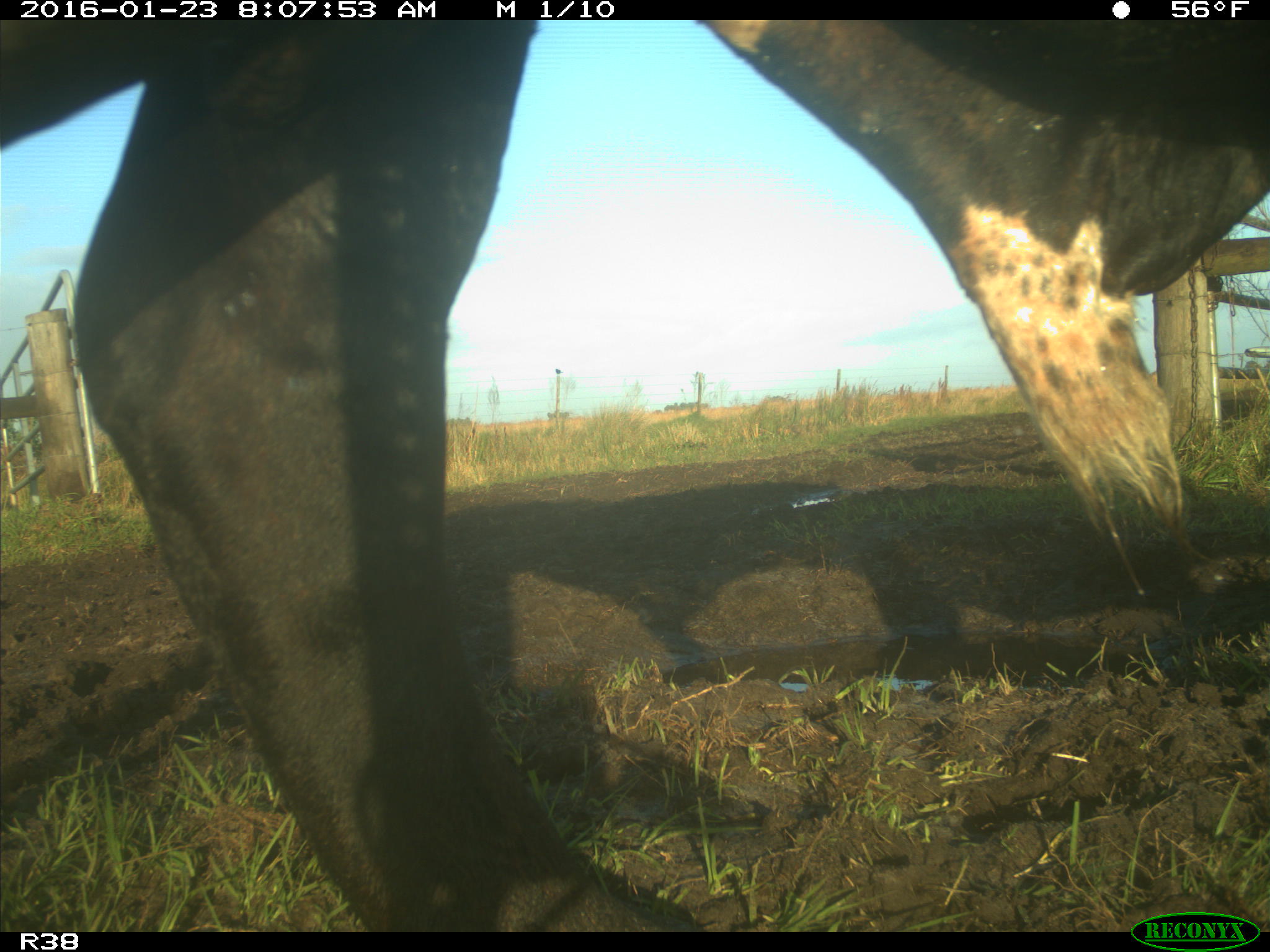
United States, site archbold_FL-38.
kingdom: Animalia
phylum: Chordata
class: Mammalia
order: Artiodactyla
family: Bovidae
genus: Bos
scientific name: Bos taurus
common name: domestic cow